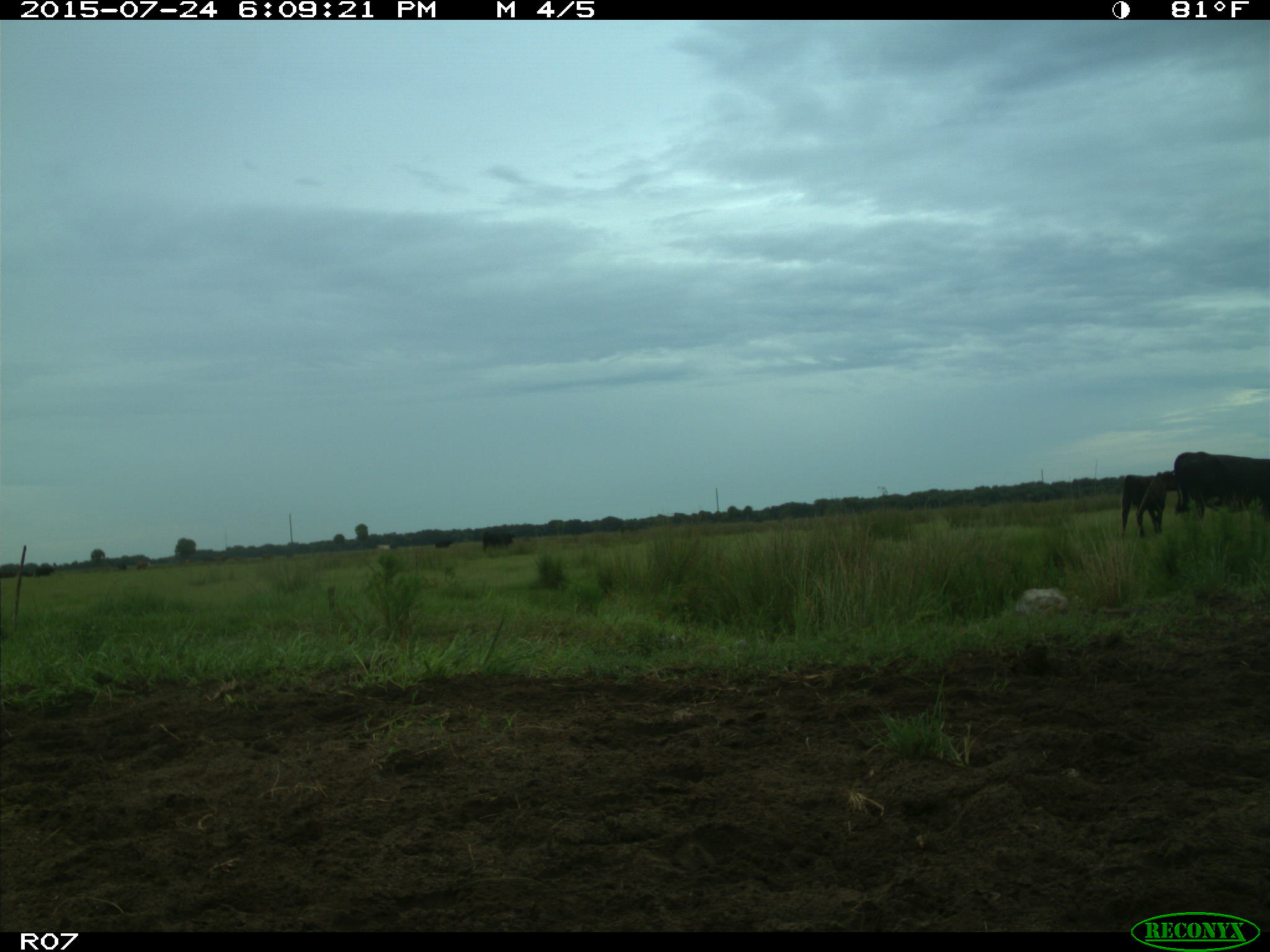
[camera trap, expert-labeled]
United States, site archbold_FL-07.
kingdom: Animalia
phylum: Chordata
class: Mammalia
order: Artiodactyla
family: Bovidae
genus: Bos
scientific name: Bos taurus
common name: domestic cow